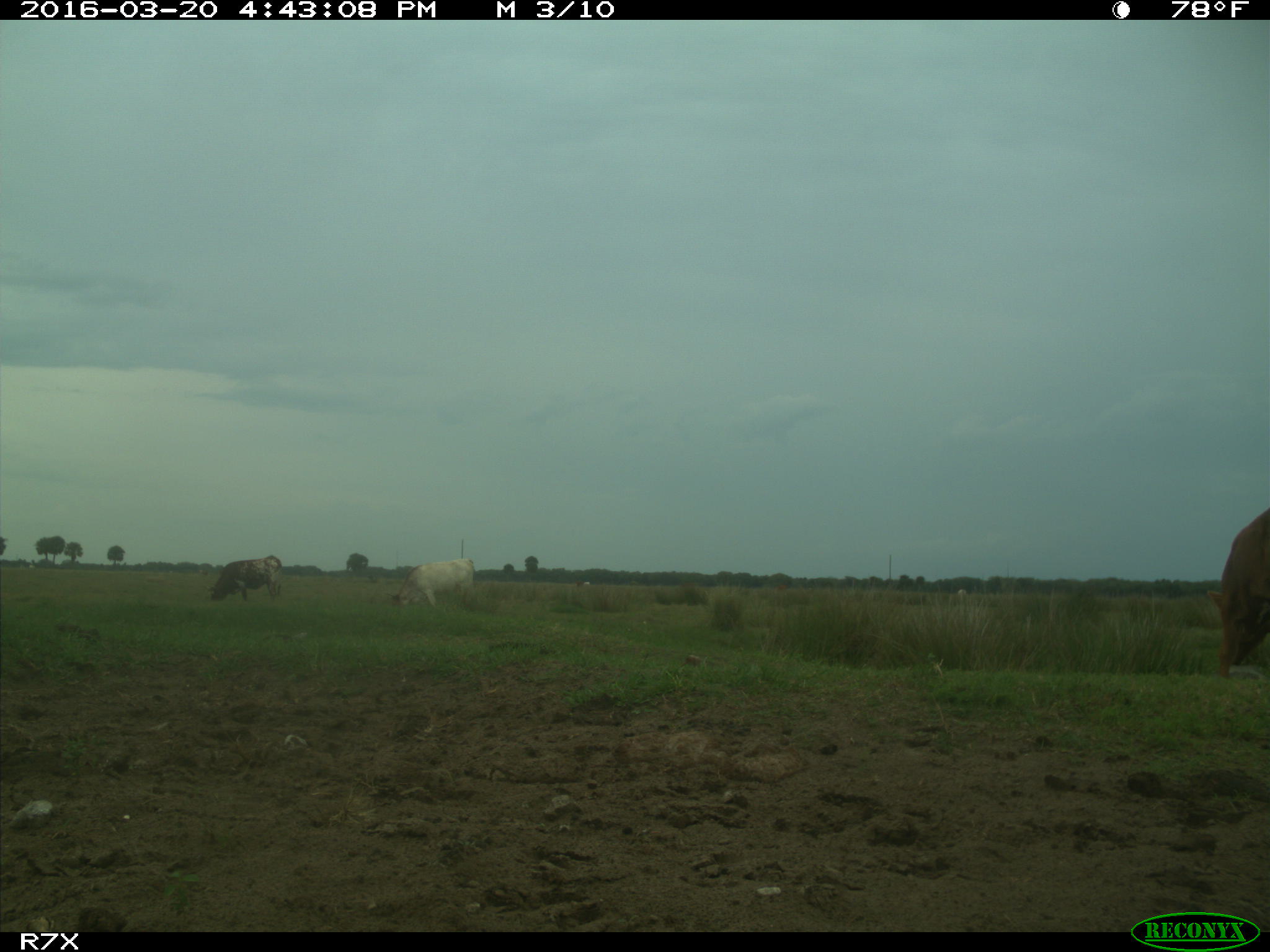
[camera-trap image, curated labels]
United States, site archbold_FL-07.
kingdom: Animalia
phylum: Chordata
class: Mammalia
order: Artiodactyla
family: Bovidae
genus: Bos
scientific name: Bos taurus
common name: domestic cow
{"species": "Bos taurus (domestic cow)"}